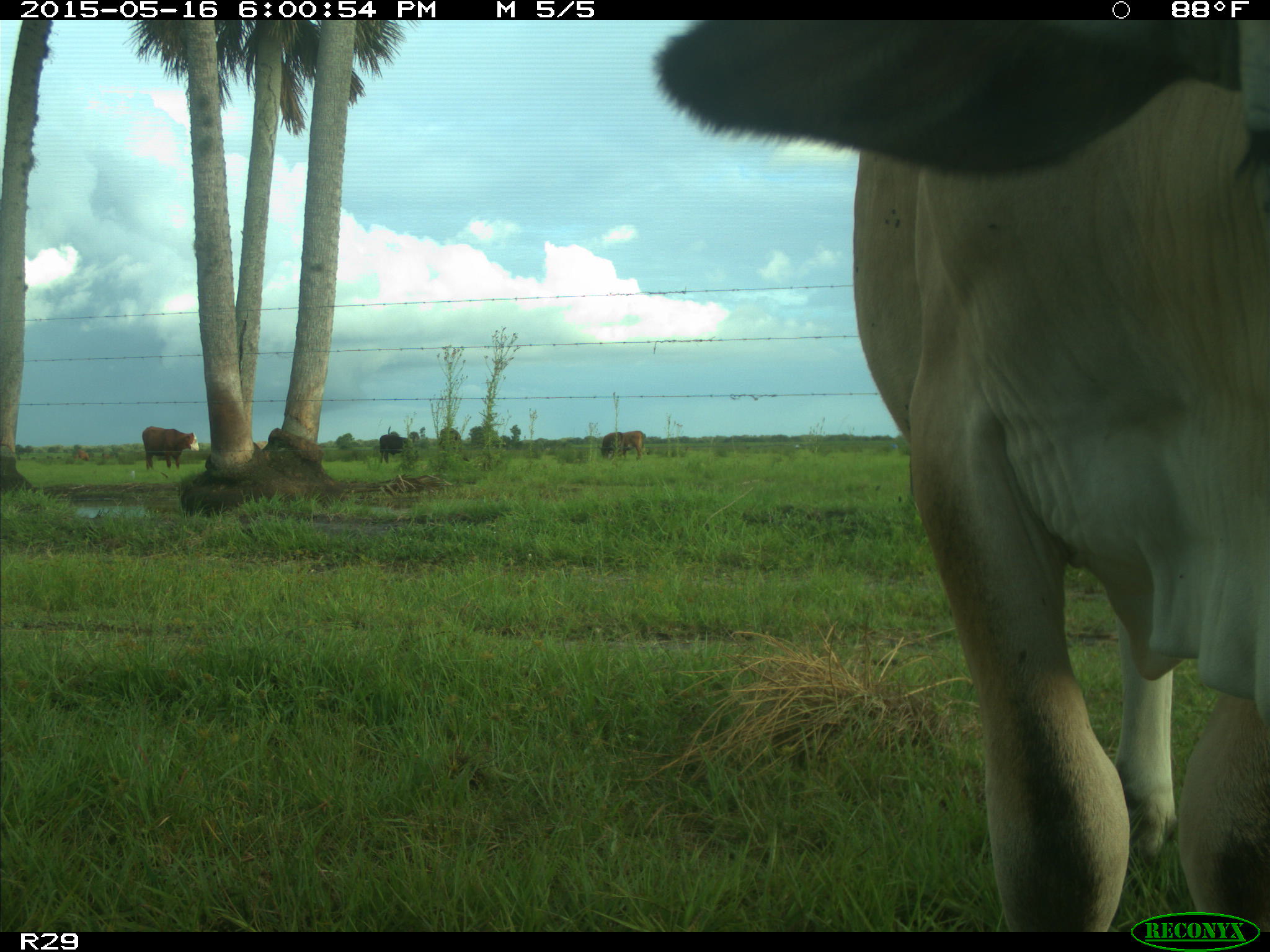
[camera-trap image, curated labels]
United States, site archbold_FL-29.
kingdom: Animalia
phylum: Chordata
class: Mammalia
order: Artiodactyla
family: Bovidae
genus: Bos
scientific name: Bos taurus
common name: domestic cow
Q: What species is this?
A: Bos taurus (domestic cow).